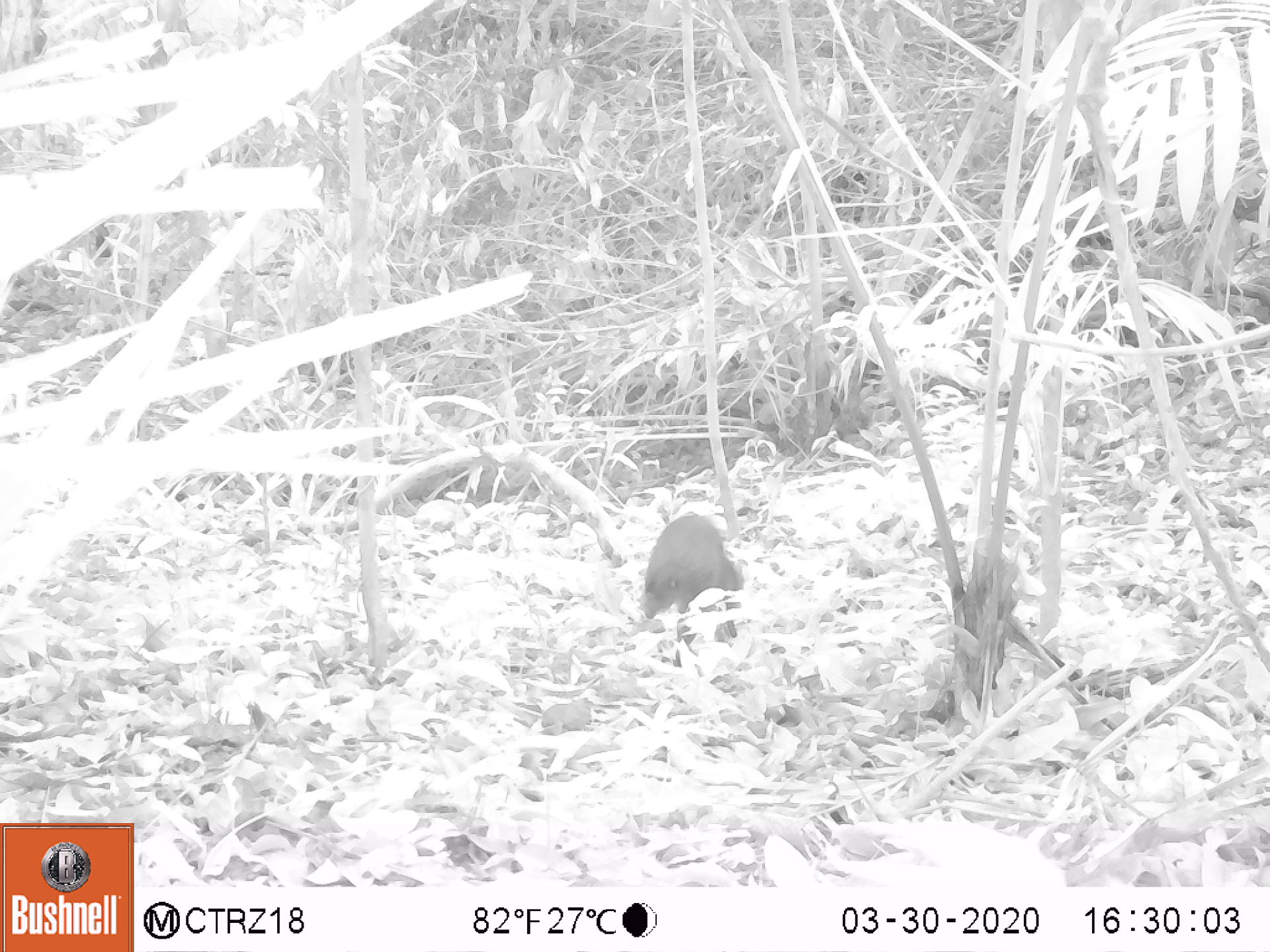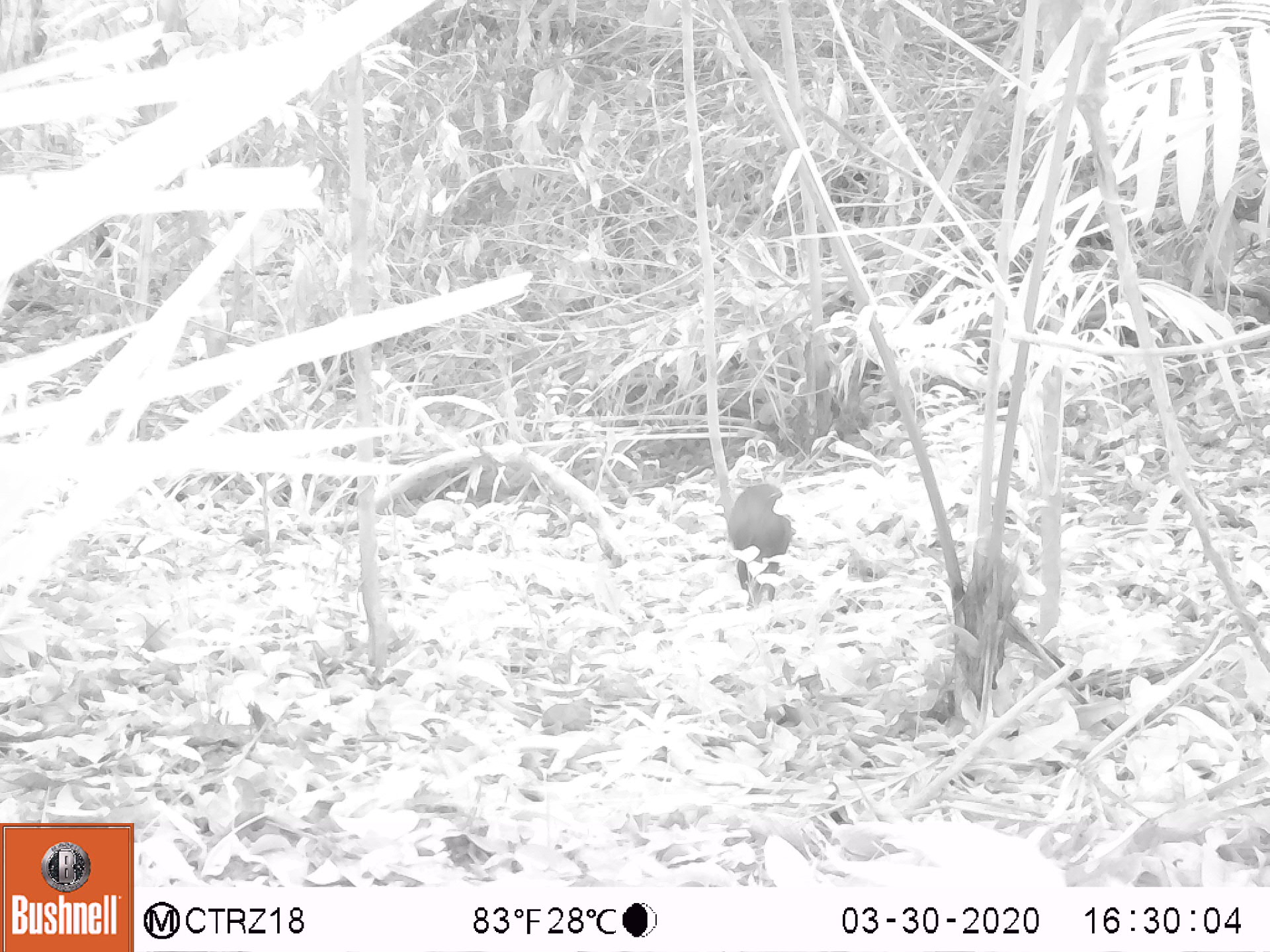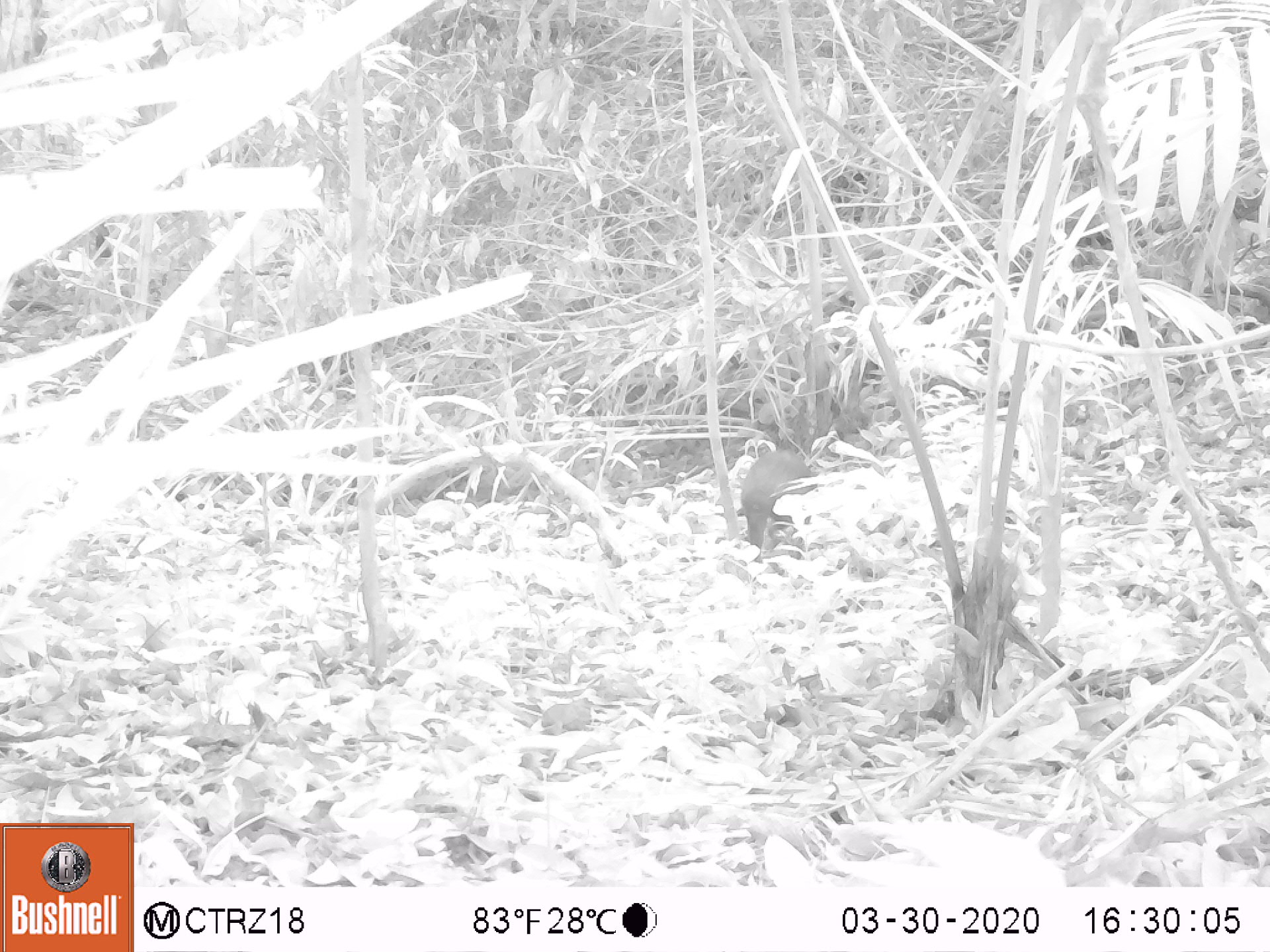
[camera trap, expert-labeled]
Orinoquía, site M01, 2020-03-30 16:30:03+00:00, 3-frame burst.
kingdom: Animalia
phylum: Chordata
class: Mammalia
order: Rodentia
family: Dasyproctidae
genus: Dasyprocta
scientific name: Dasyprocta fuliginosa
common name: black agouti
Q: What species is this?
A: Black agouti (Dasyprocta fuliginosa).